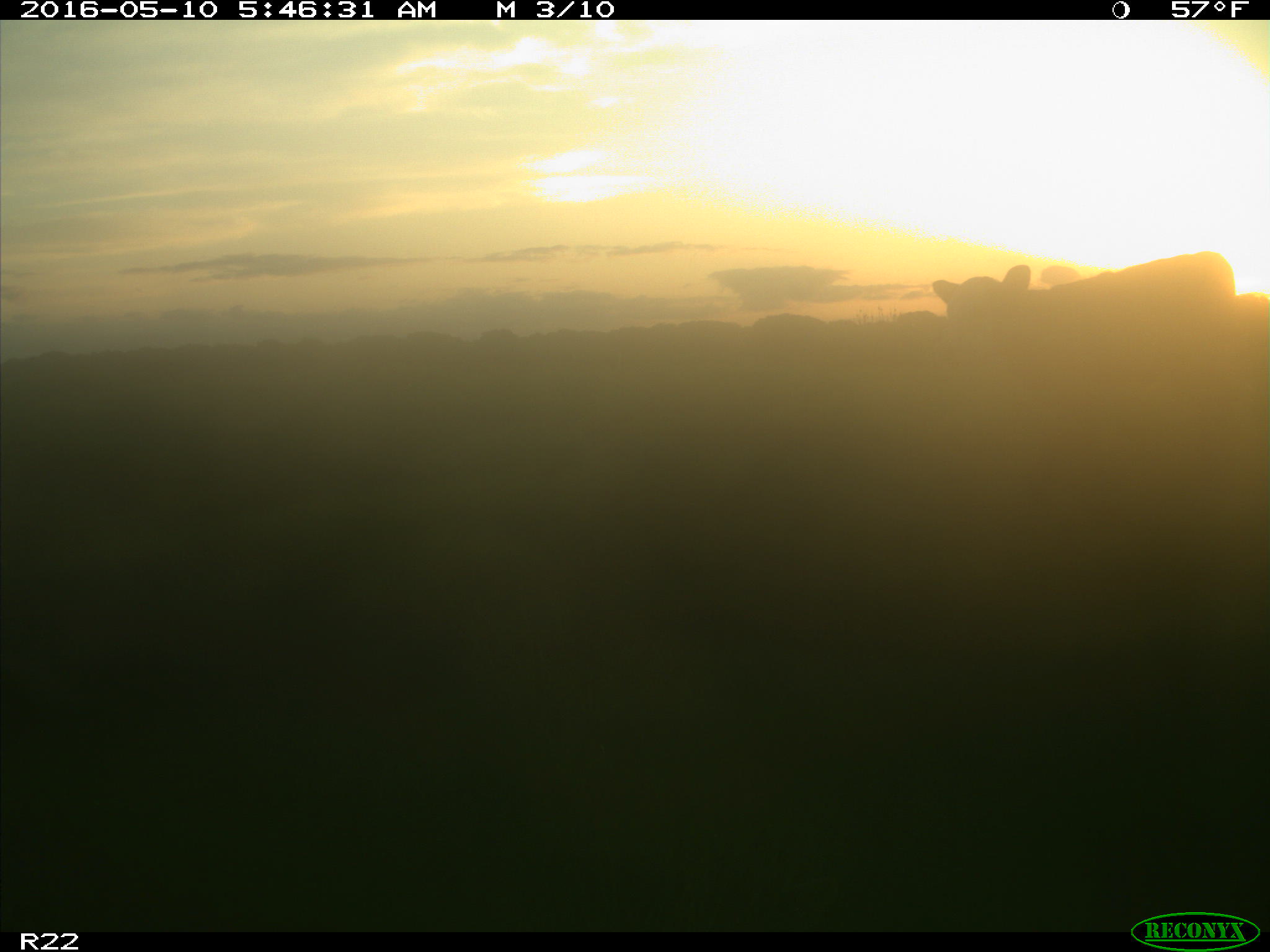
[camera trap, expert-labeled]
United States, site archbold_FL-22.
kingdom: Animalia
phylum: Chordata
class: Mammalia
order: Artiodactyla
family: Bovidae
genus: Bos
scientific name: Bos taurus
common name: domestic cow